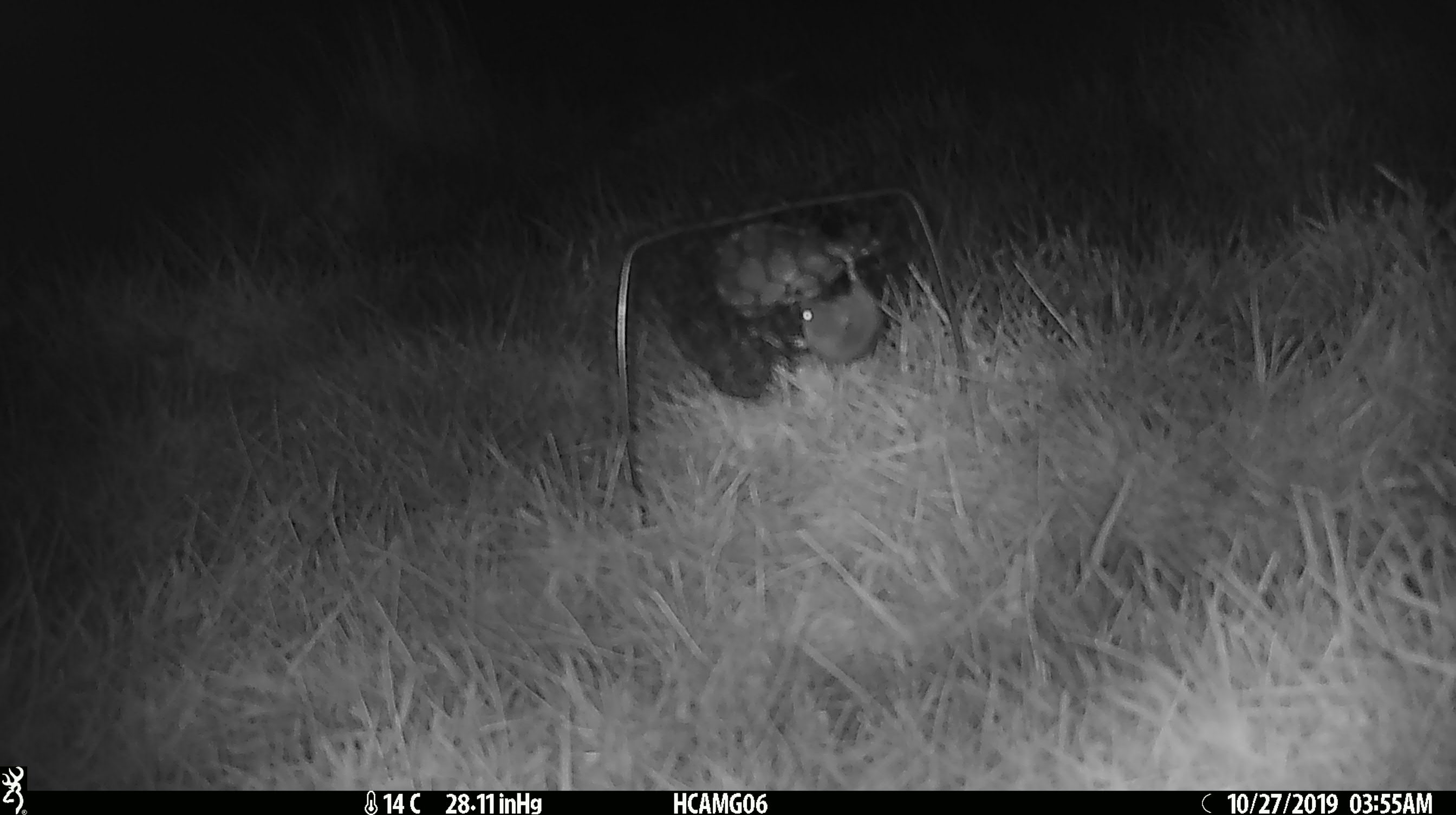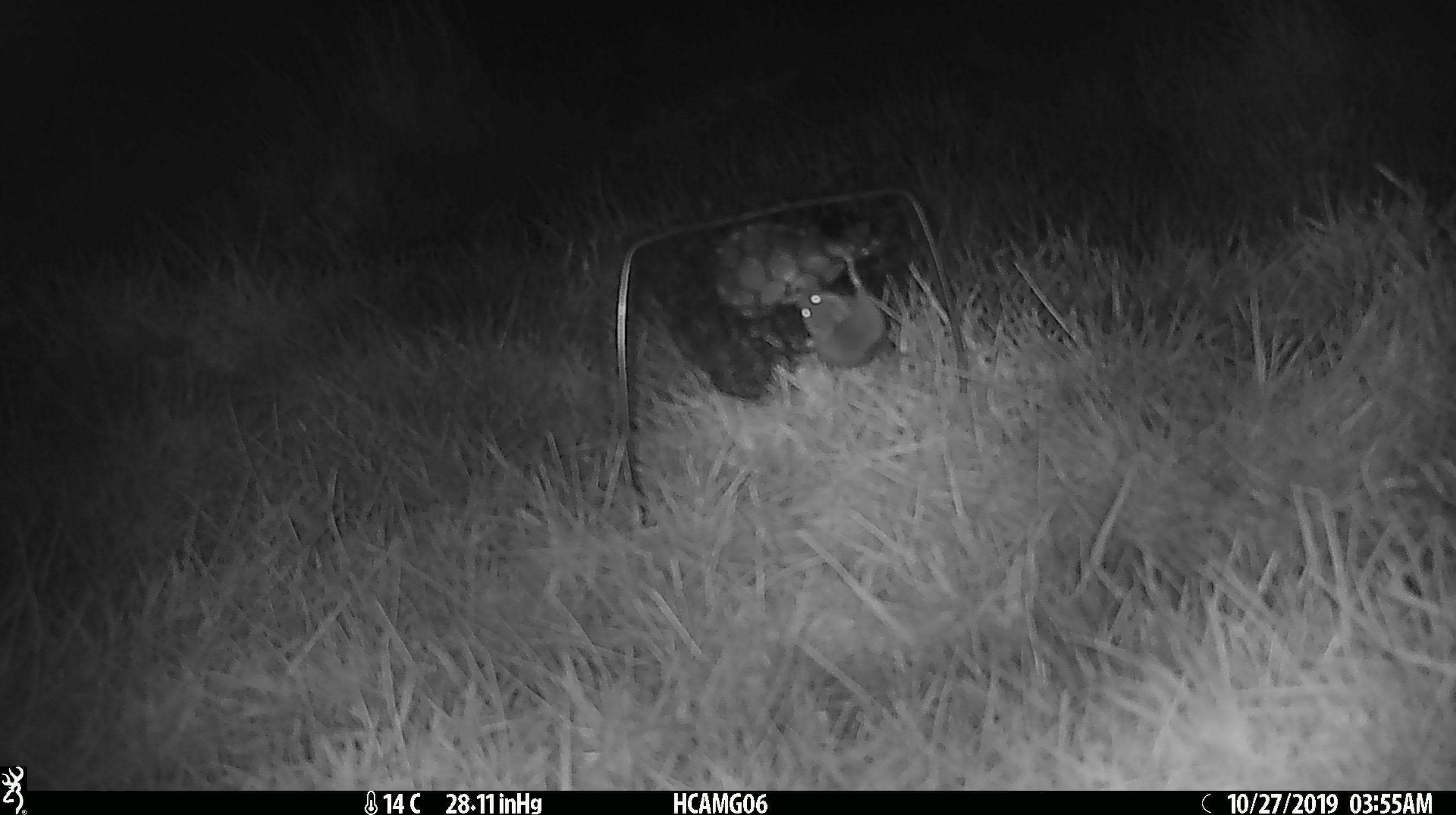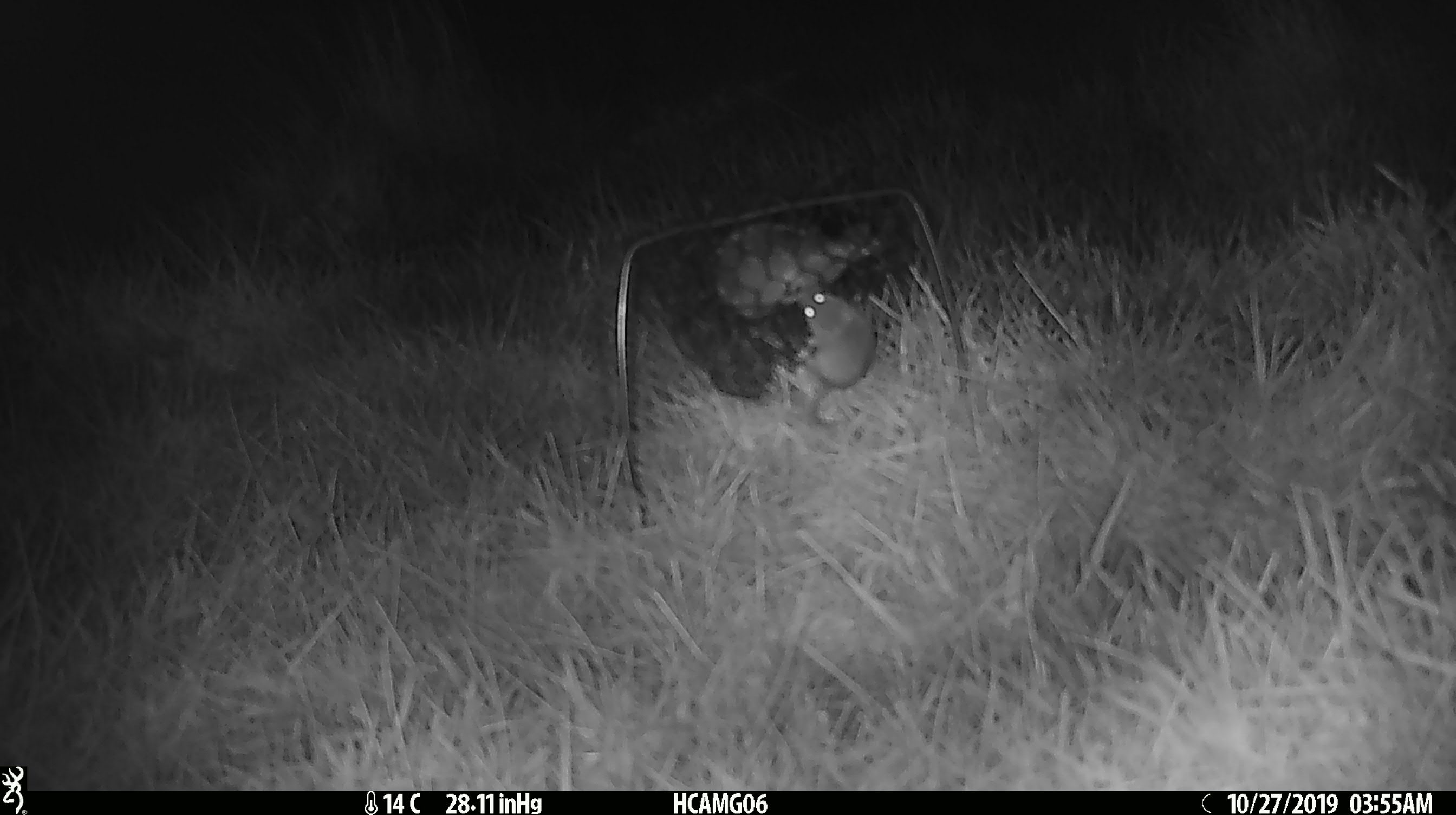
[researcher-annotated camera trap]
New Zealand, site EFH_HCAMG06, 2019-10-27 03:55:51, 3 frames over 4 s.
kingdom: Animalia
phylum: Chordata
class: Mammalia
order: Rodentia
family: Muridae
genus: Mus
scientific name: Mus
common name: mouse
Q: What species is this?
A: Mouse (Mus).